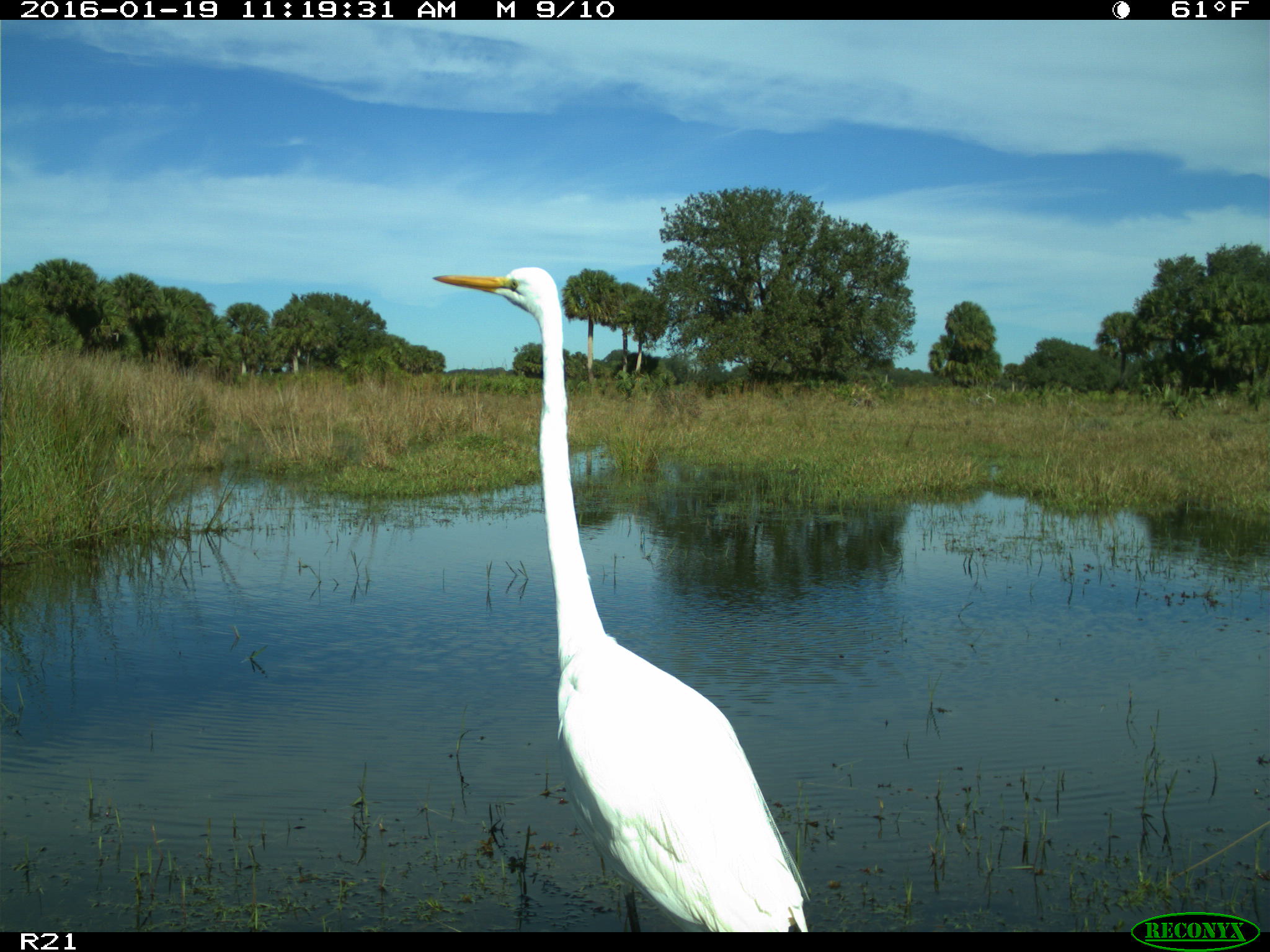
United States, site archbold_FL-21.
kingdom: Animalia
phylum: Chordata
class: Aves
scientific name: Aves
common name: birds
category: unidentified bird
Unidentified bird (birds) (Aves).